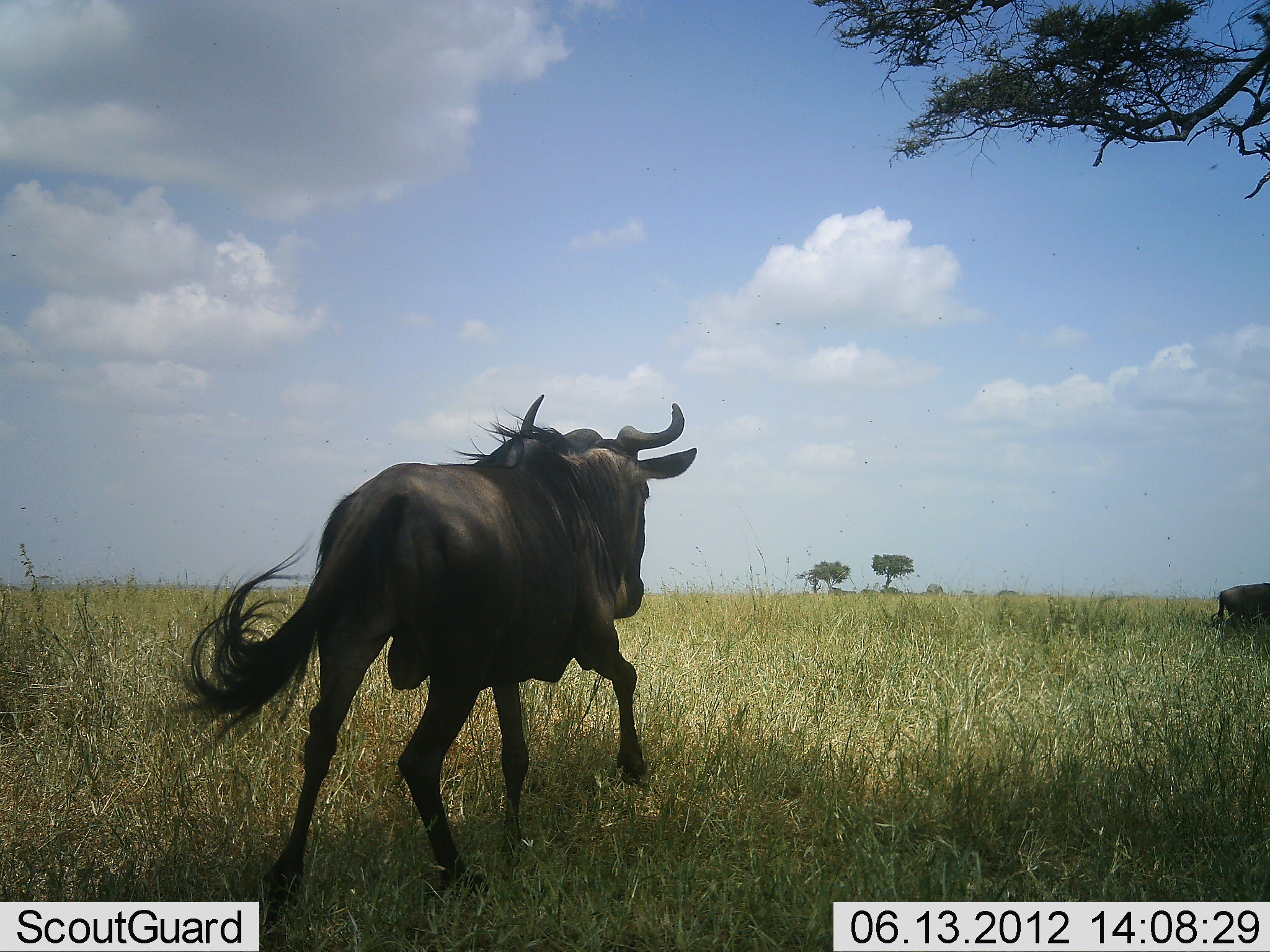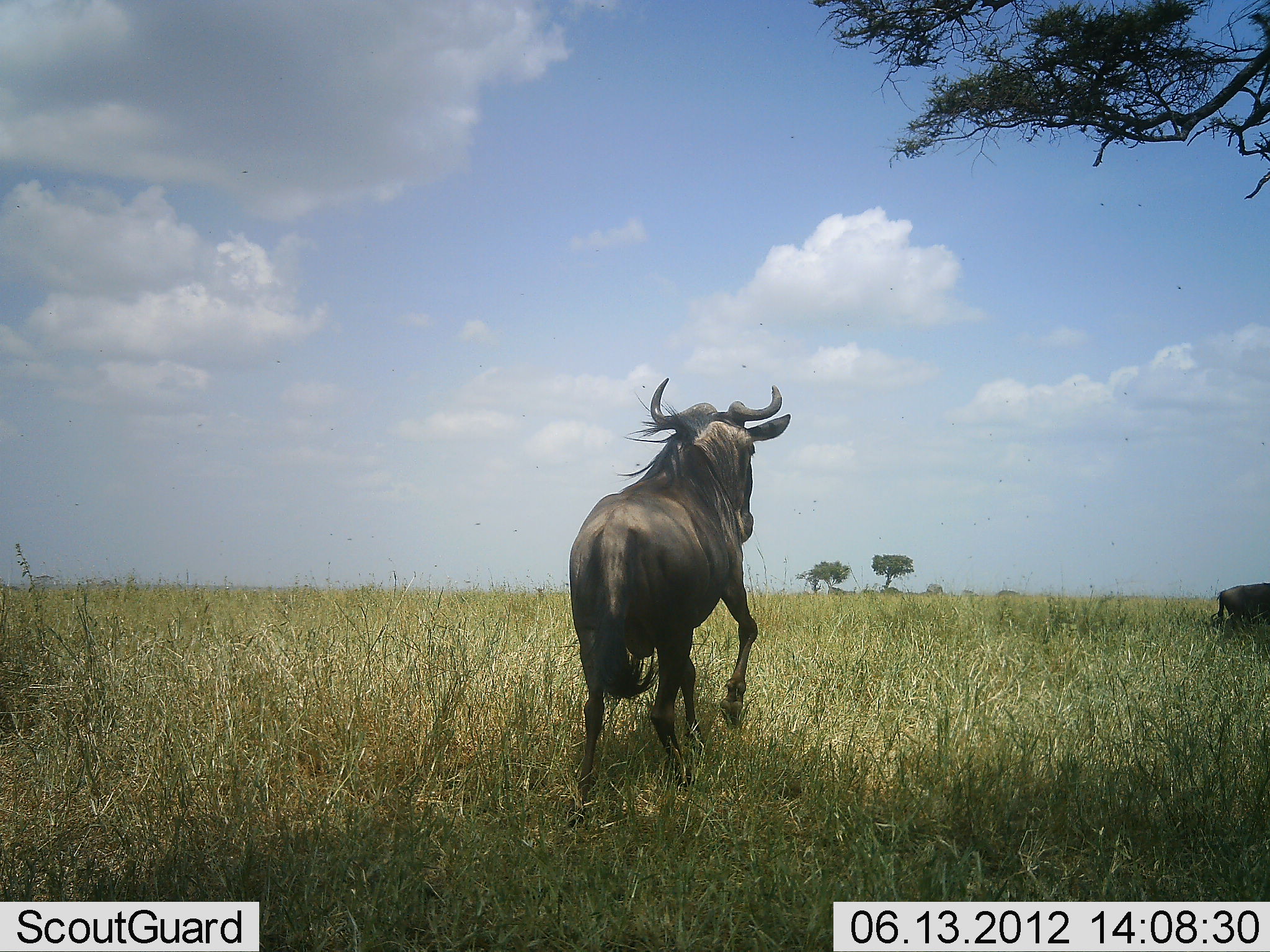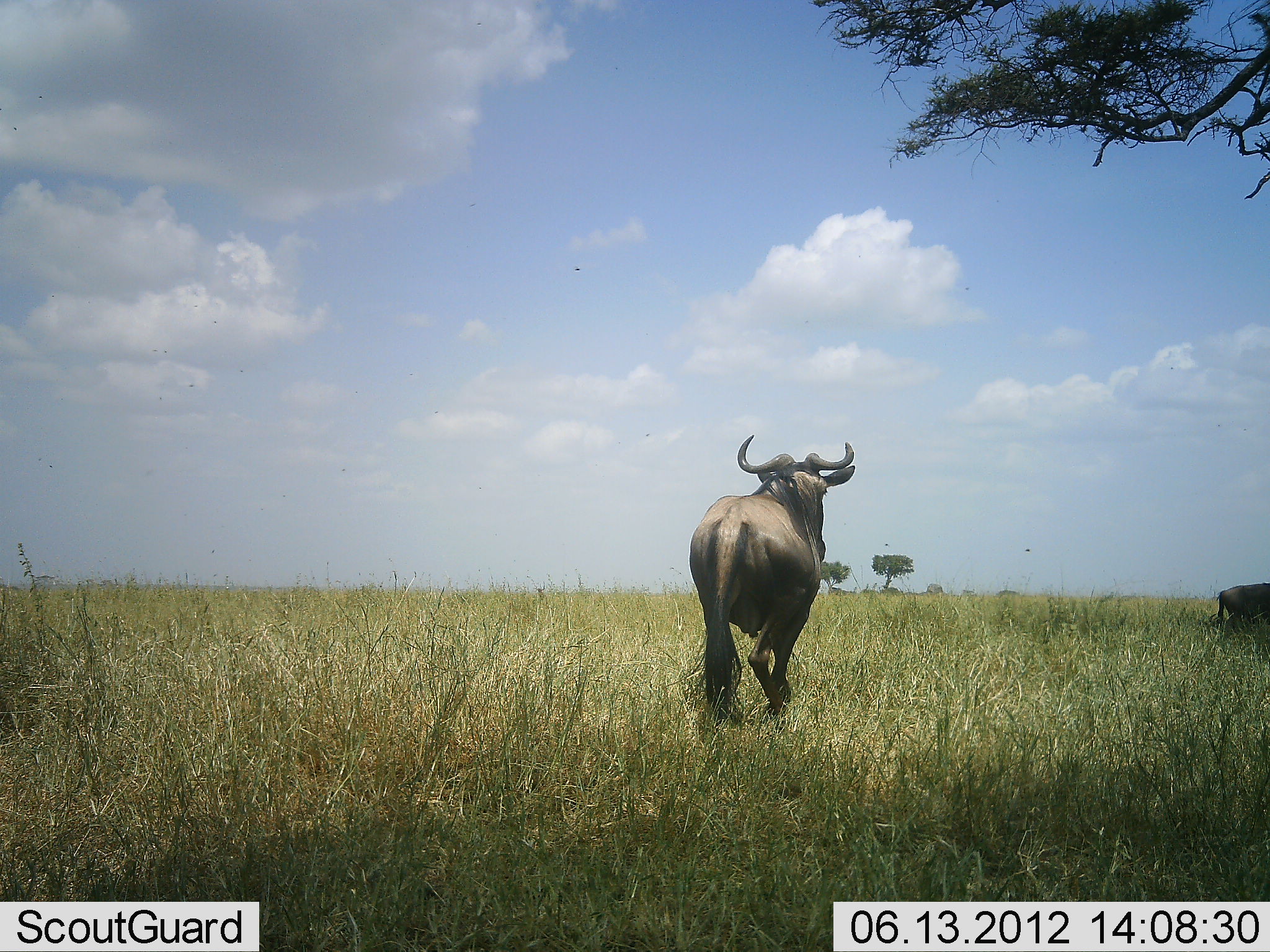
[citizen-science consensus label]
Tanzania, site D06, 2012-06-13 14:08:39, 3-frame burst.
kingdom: Animalia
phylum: Chordata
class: Mammalia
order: Artiodactyla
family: Bovidae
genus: Connochaetes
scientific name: Connochaetes taurinus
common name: blue wildebeest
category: wildebeest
Wildebeest (blue wildebeest) (Connochaetes taurinus), count 1. Behavior (volunteer vote fractions): standing 30%, resting 0%, moving 100%, interacting 0%. Young present (vote fraction): 0%. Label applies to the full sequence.